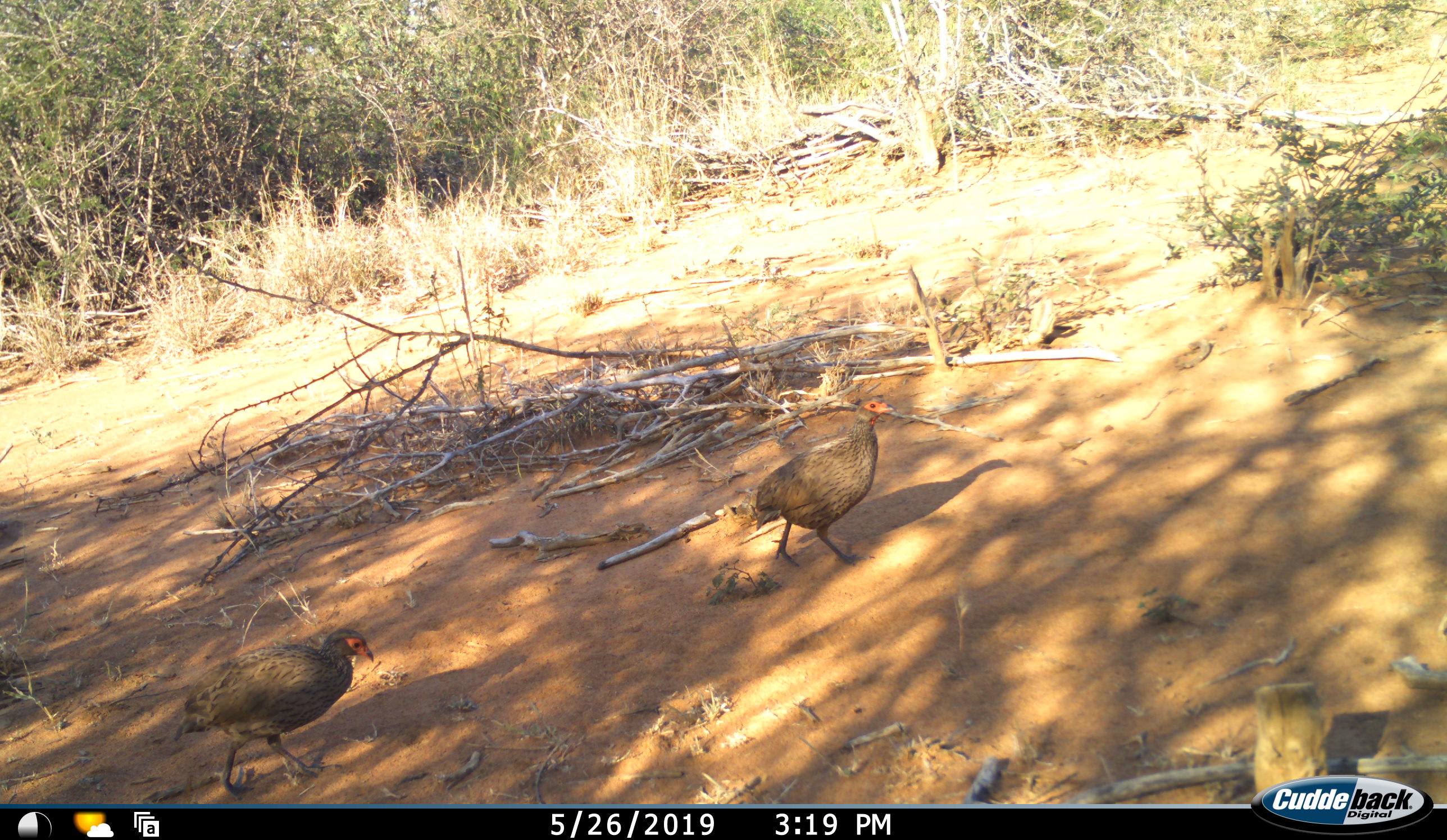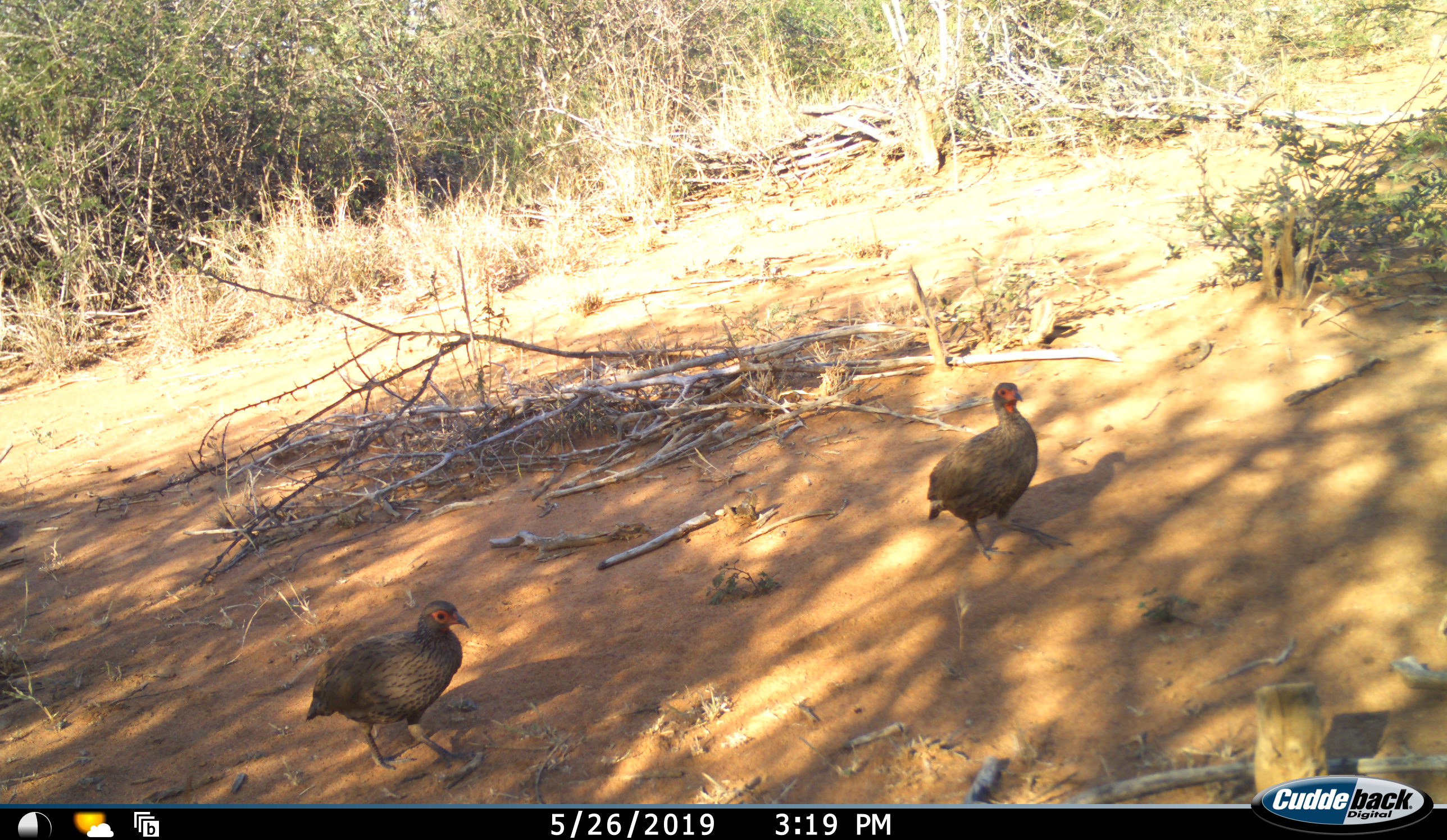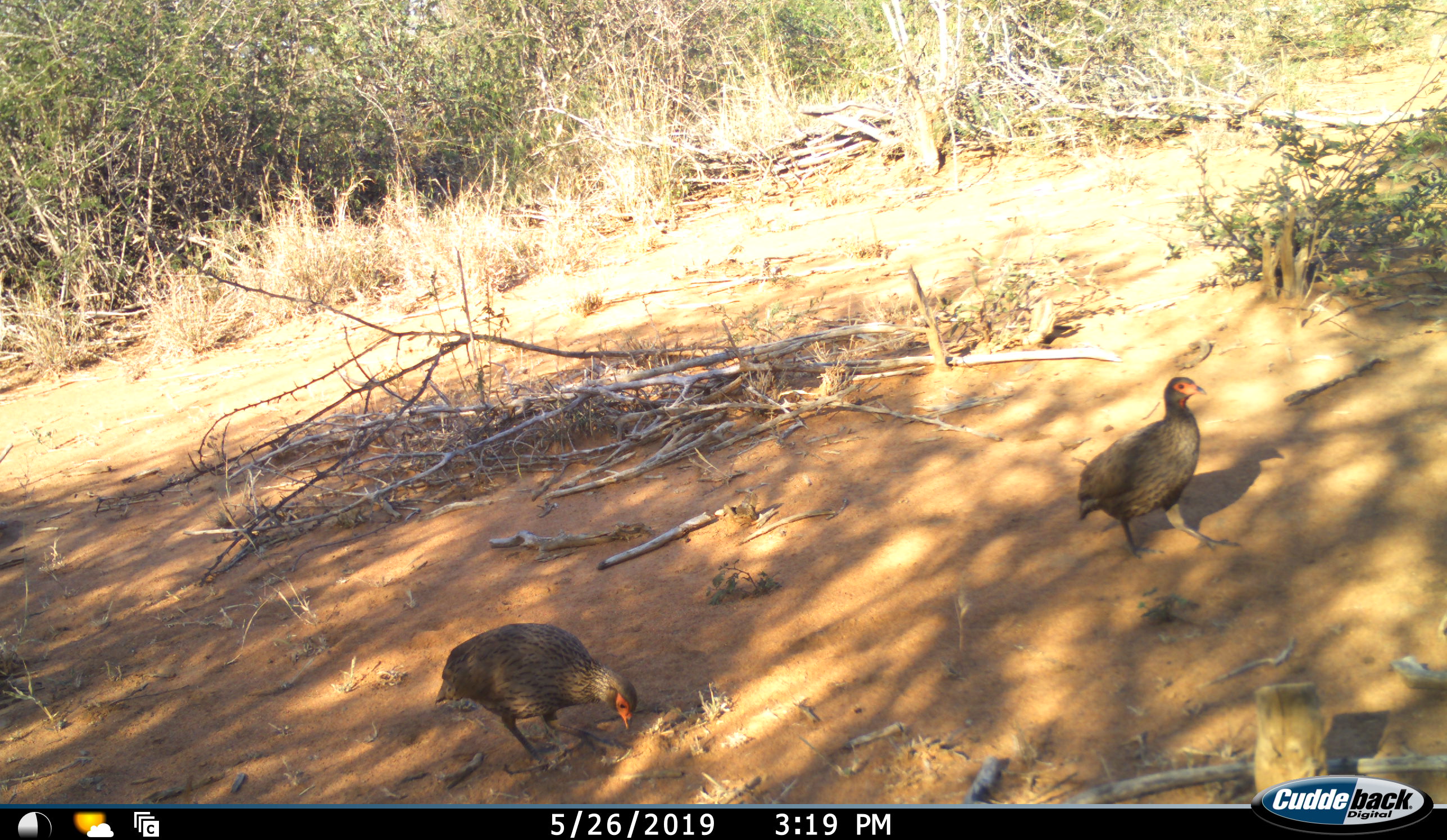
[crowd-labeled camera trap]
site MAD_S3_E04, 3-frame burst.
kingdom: Animalia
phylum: Chordata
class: Aves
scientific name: Aves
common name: bird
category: birdother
Birdother (bird) (Aves), count 2. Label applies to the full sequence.